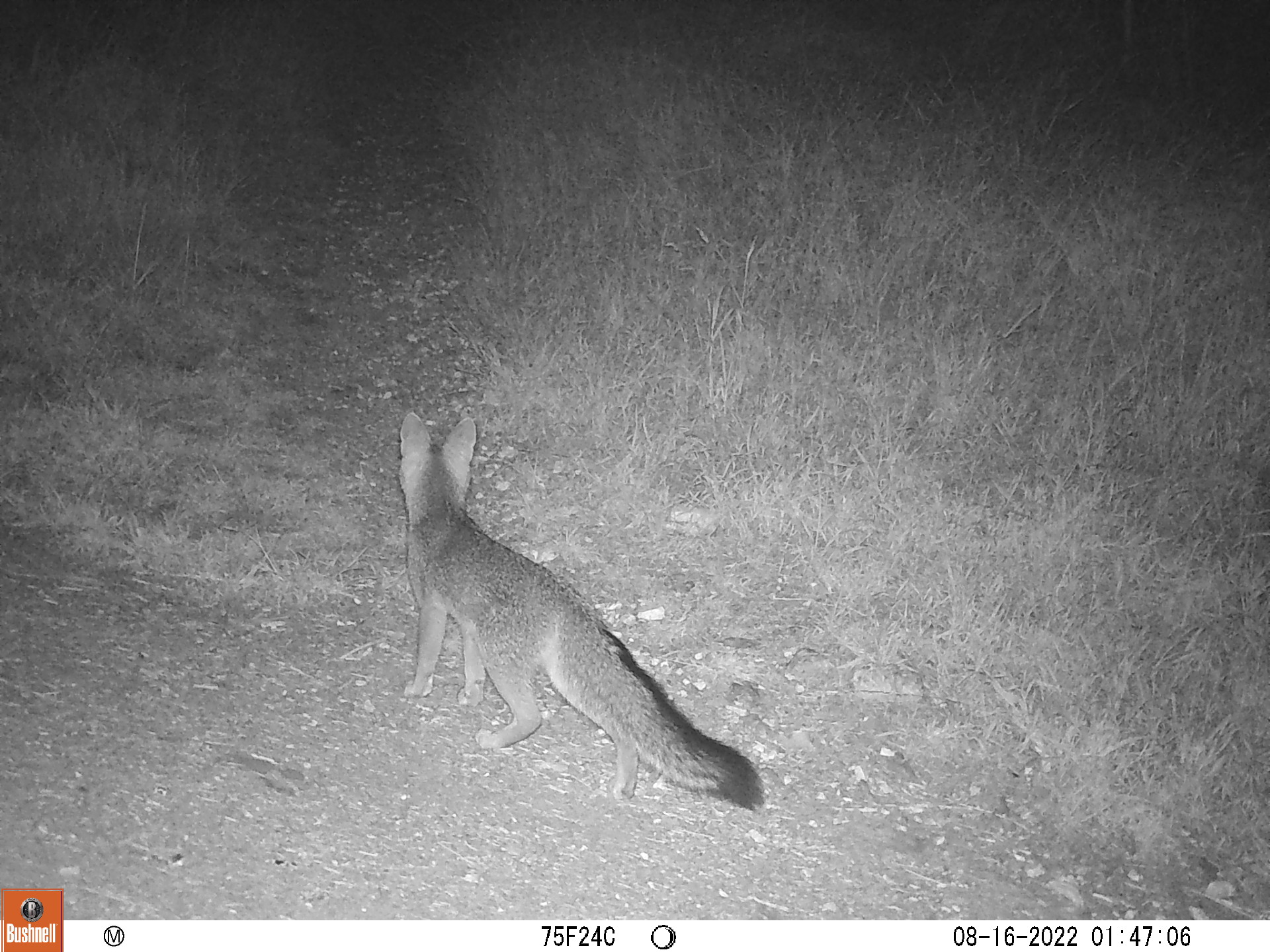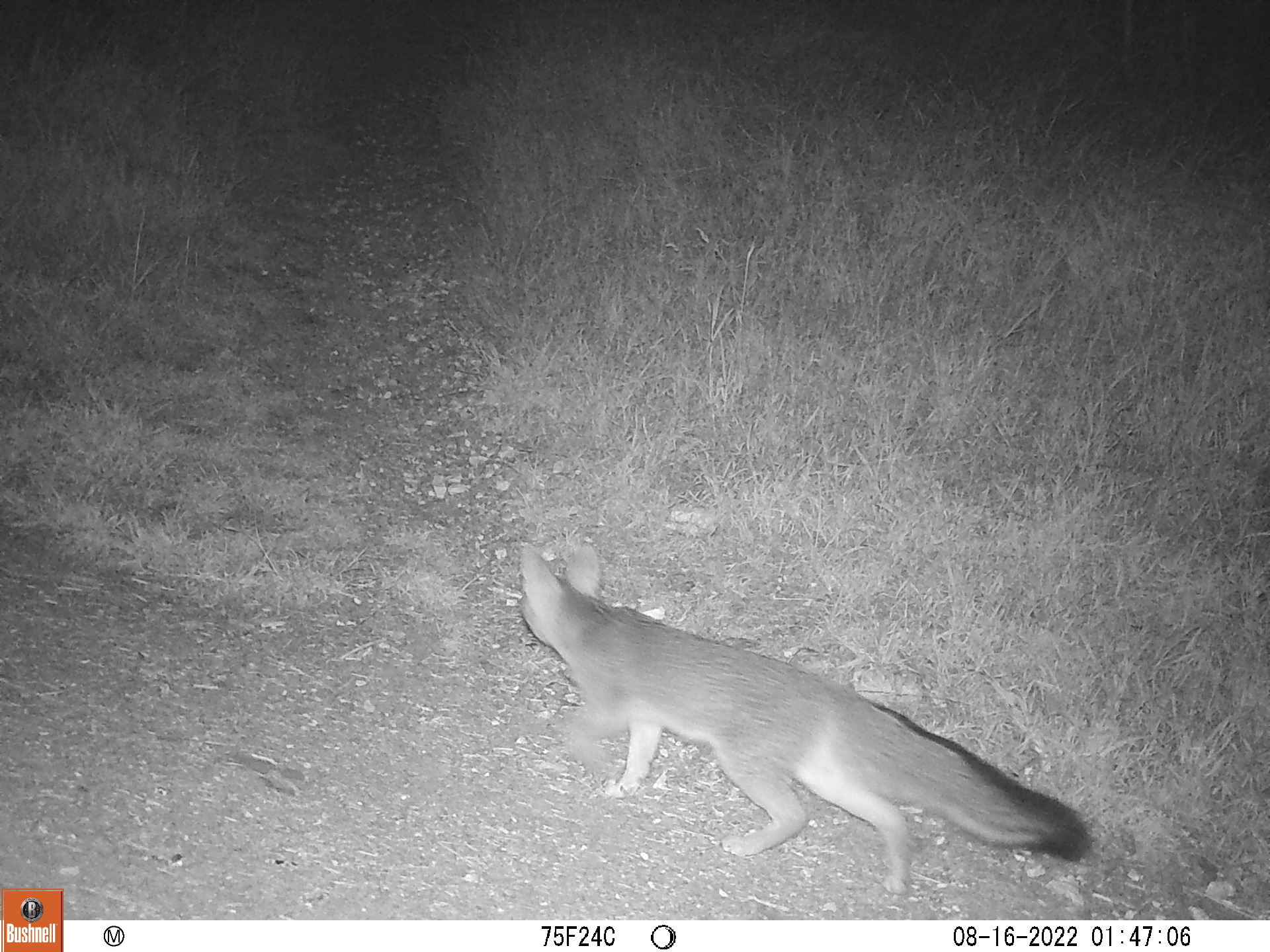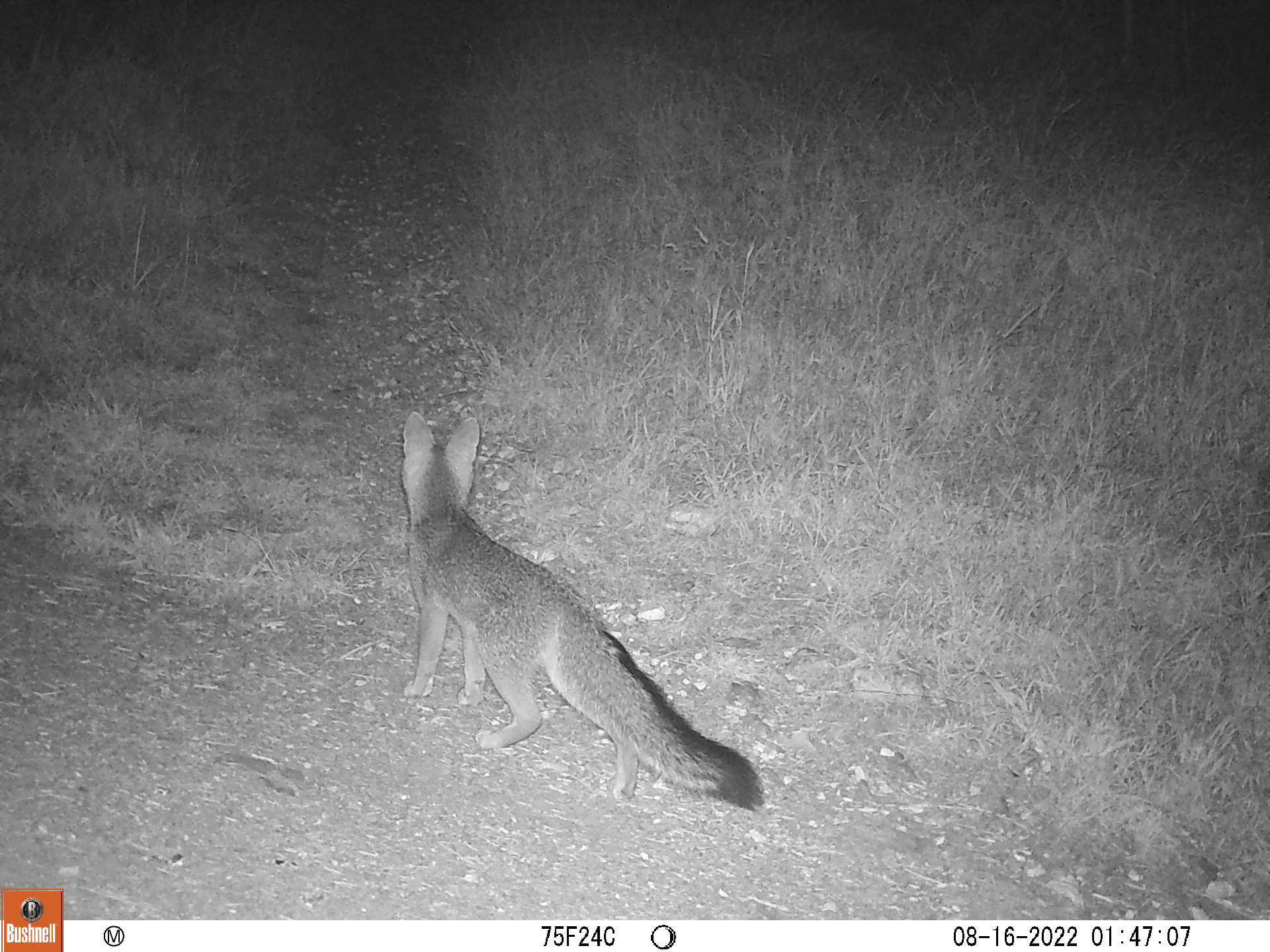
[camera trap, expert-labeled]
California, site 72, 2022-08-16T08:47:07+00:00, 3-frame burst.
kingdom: Animalia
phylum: Chordata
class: Mammalia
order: Carnivora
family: Canidae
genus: Urocyon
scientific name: Urocyon cinereoargenteus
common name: gray fox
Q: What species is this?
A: Gray fox (Urocyon cinereoargenteus).